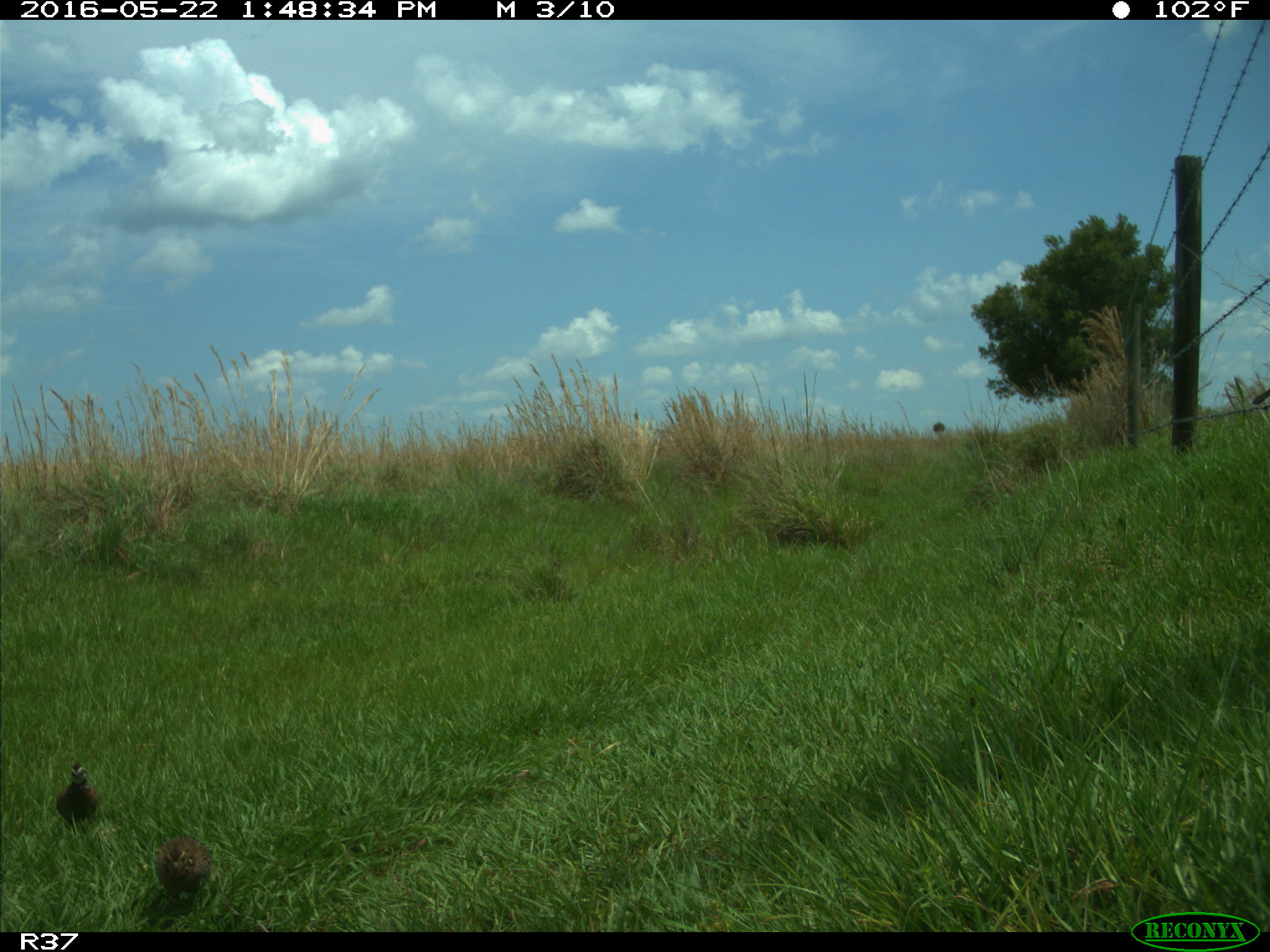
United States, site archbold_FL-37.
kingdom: Animalia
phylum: Chordata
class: Aves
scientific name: Aves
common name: birds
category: unidentified bird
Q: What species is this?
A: Unidentified bird (birds) (Aves).